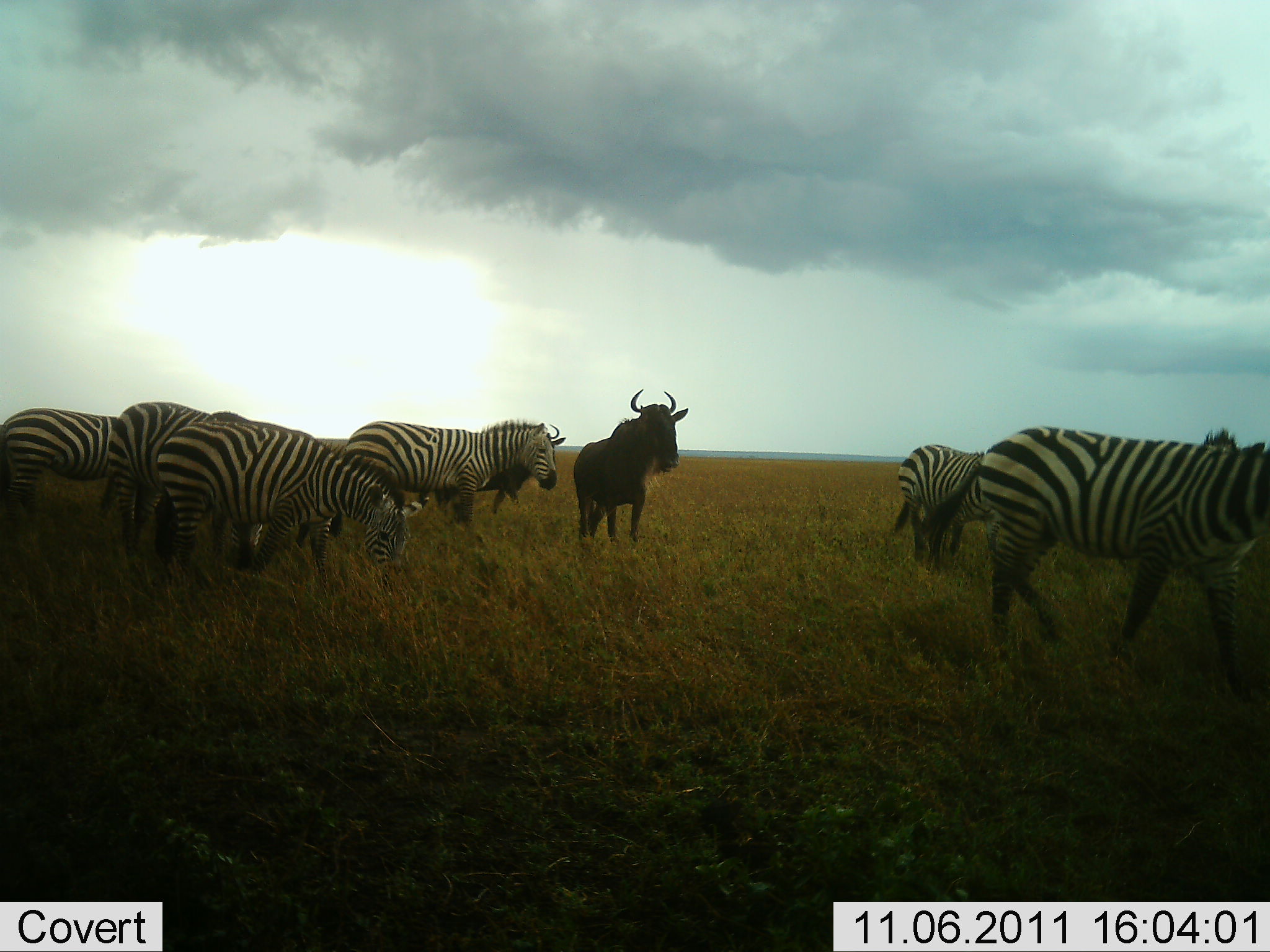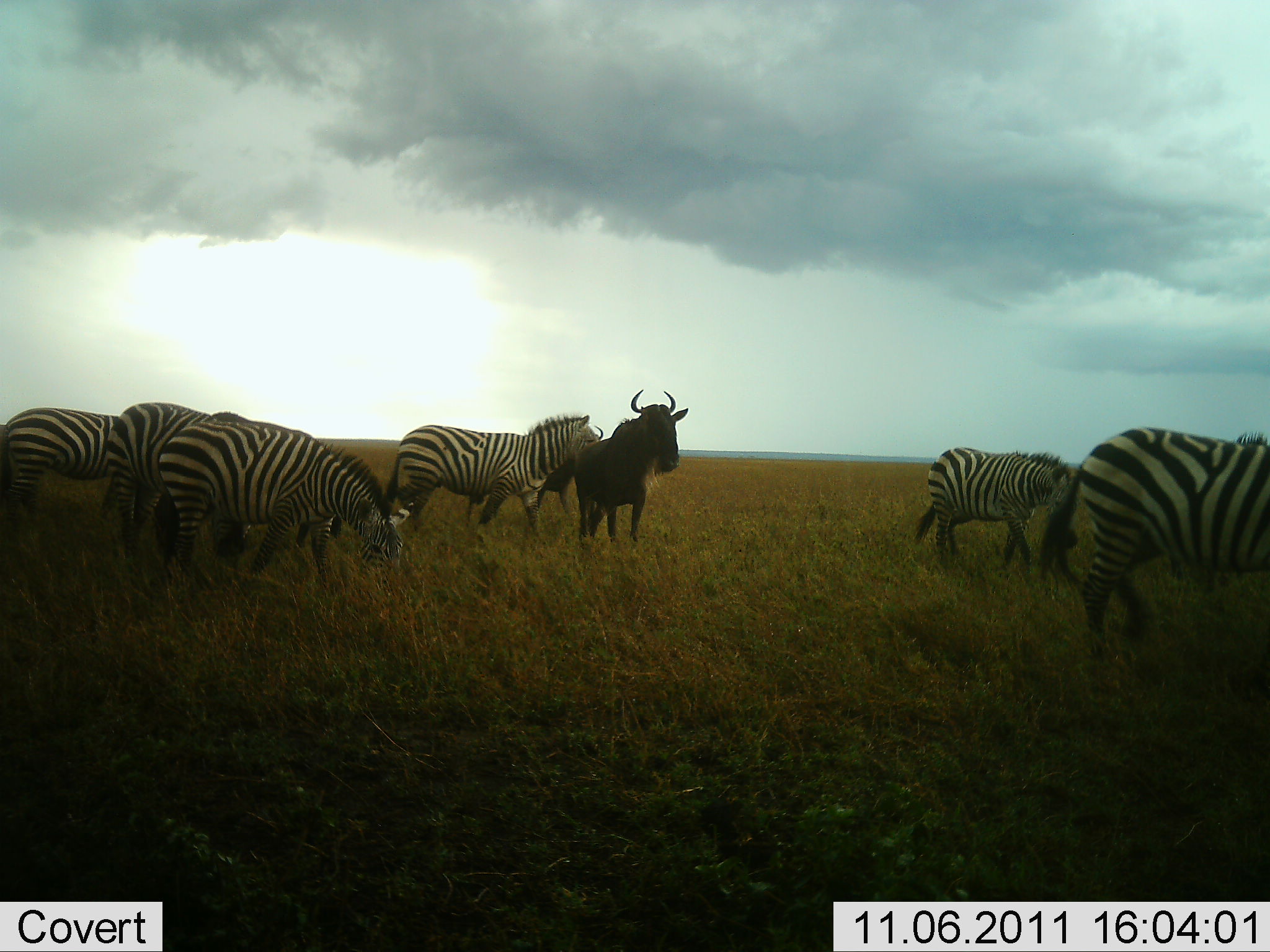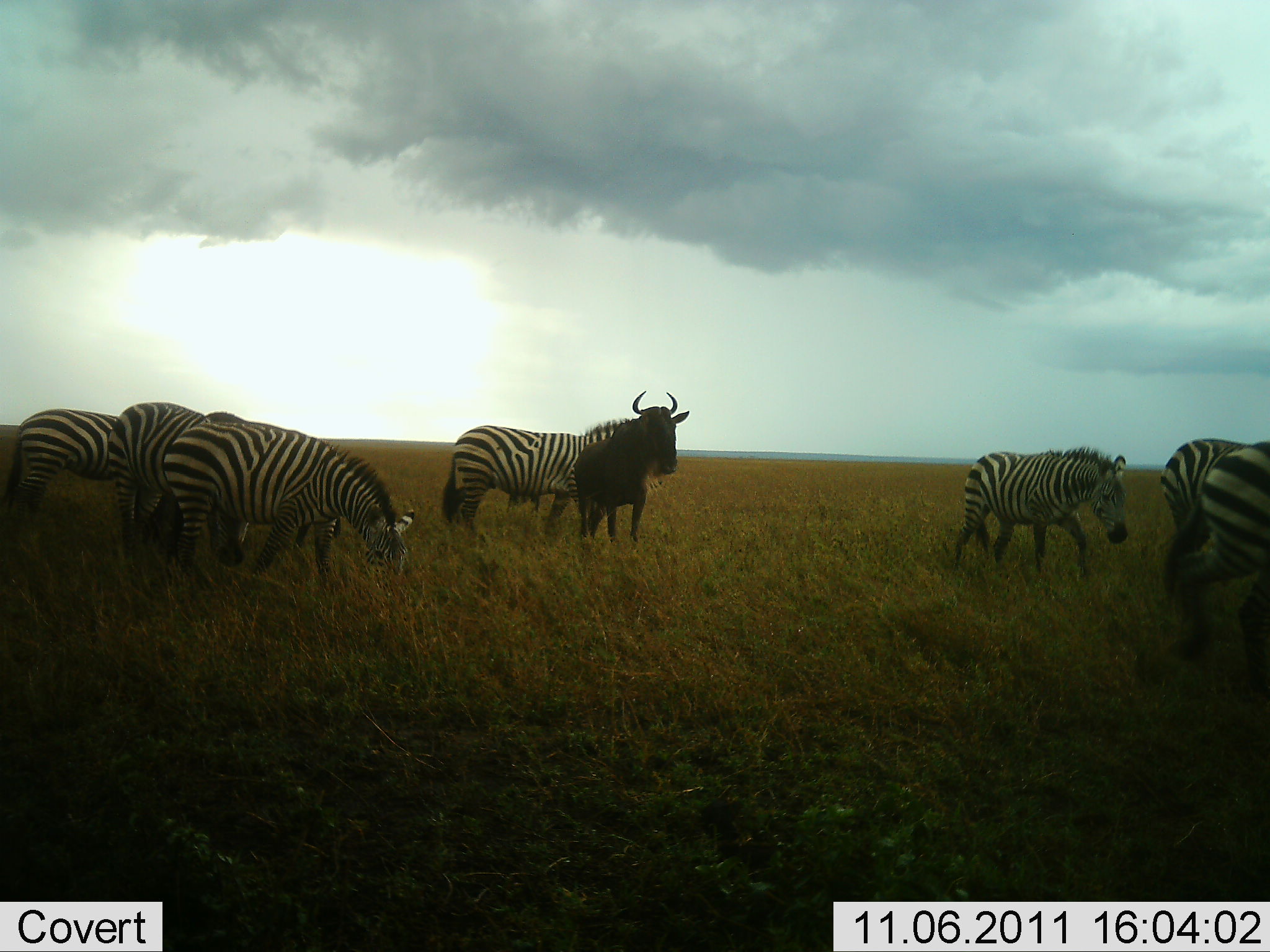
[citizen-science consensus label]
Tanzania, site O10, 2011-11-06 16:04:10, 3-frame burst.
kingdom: Animalia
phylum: Chordata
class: Mammalia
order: Artiodactyla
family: Bovidae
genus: Connochaetes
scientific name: Connochaetes taurinus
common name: blue wildebeest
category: wildebeest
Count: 1.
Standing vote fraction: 100%.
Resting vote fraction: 0%.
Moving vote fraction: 8%.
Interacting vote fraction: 0%.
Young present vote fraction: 0%.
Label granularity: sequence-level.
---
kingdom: Animalia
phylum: Chordata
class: Mammalia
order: Perissodactyla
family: Equidae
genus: Equus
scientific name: Equus quagga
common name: plains zebra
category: zebra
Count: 6.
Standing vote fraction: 20%.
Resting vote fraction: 0%.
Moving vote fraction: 73%.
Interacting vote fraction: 7%.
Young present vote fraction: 0%.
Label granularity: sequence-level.